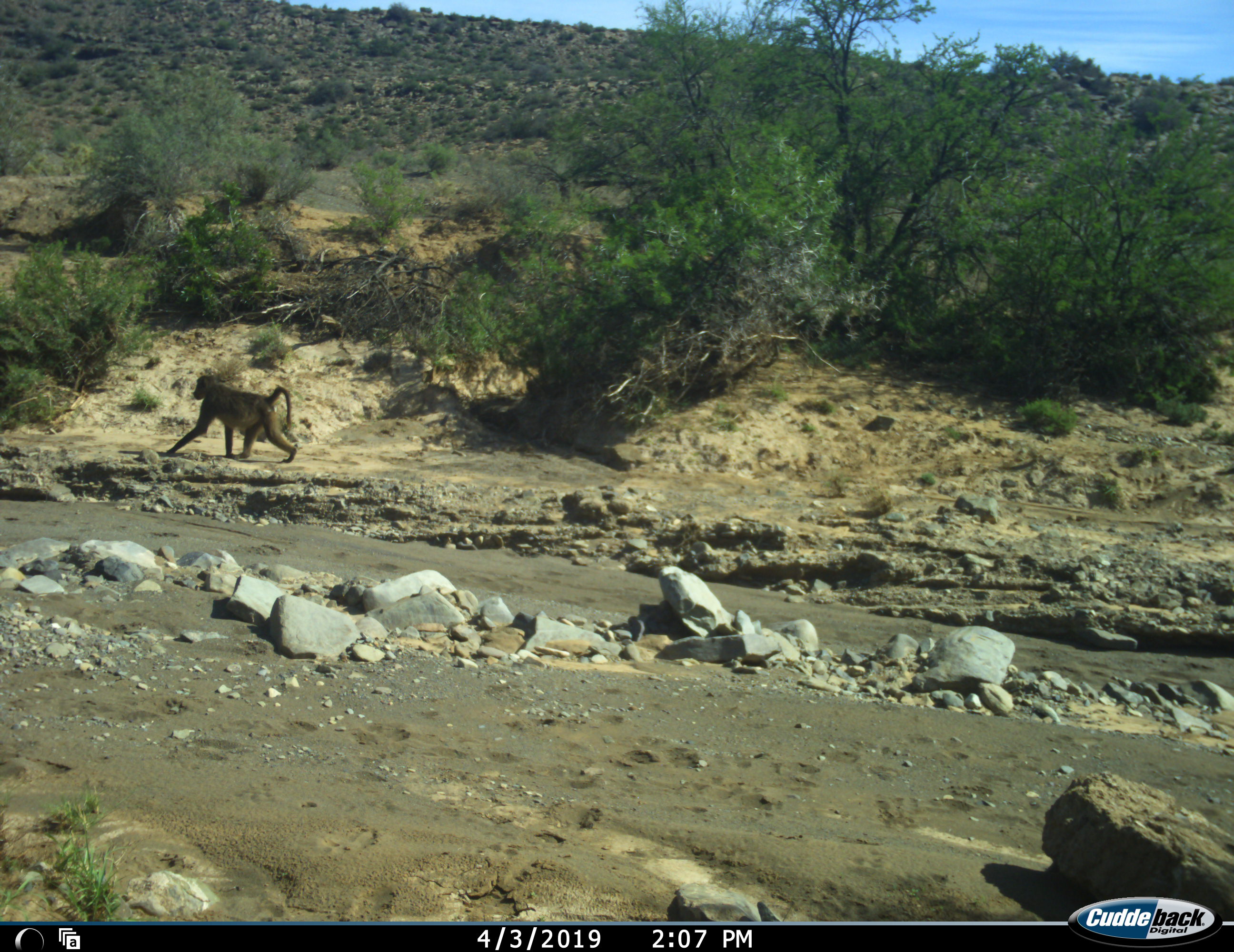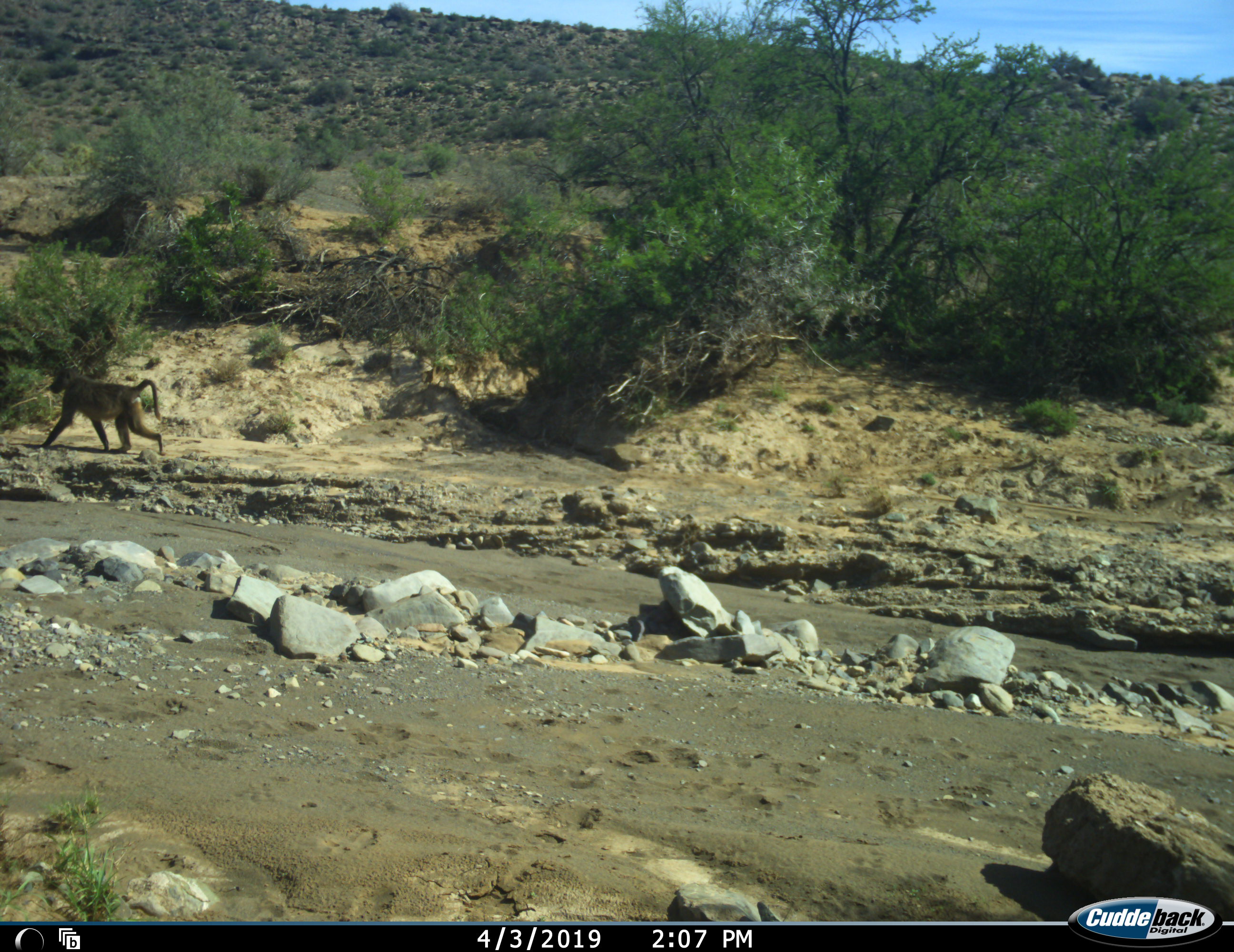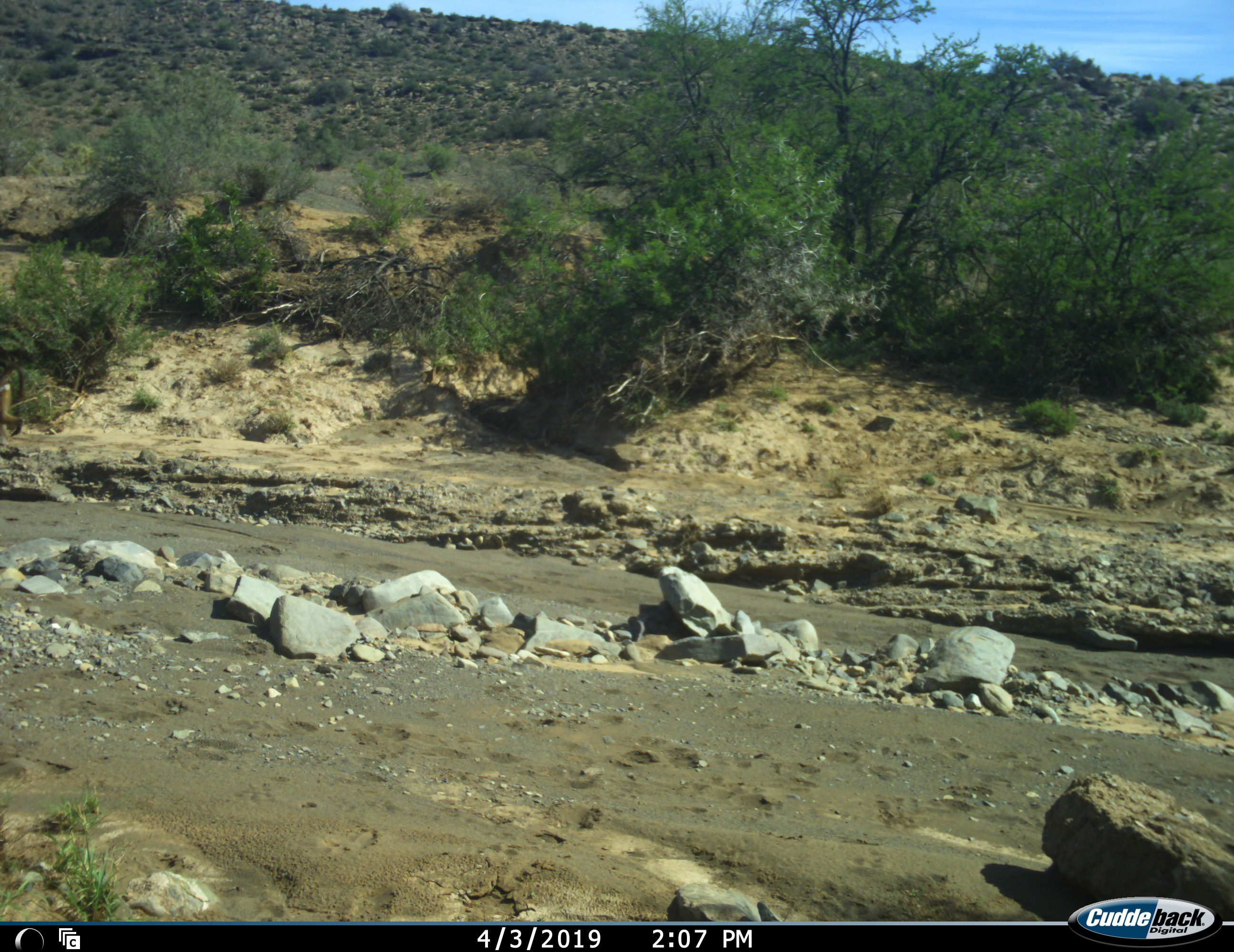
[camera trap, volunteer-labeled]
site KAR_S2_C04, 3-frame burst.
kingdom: Animalia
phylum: Chordata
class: Mammalia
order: Primates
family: Cercopithecidae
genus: Papio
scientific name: Papio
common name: baboon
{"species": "baboon (Papio)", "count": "1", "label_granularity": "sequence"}